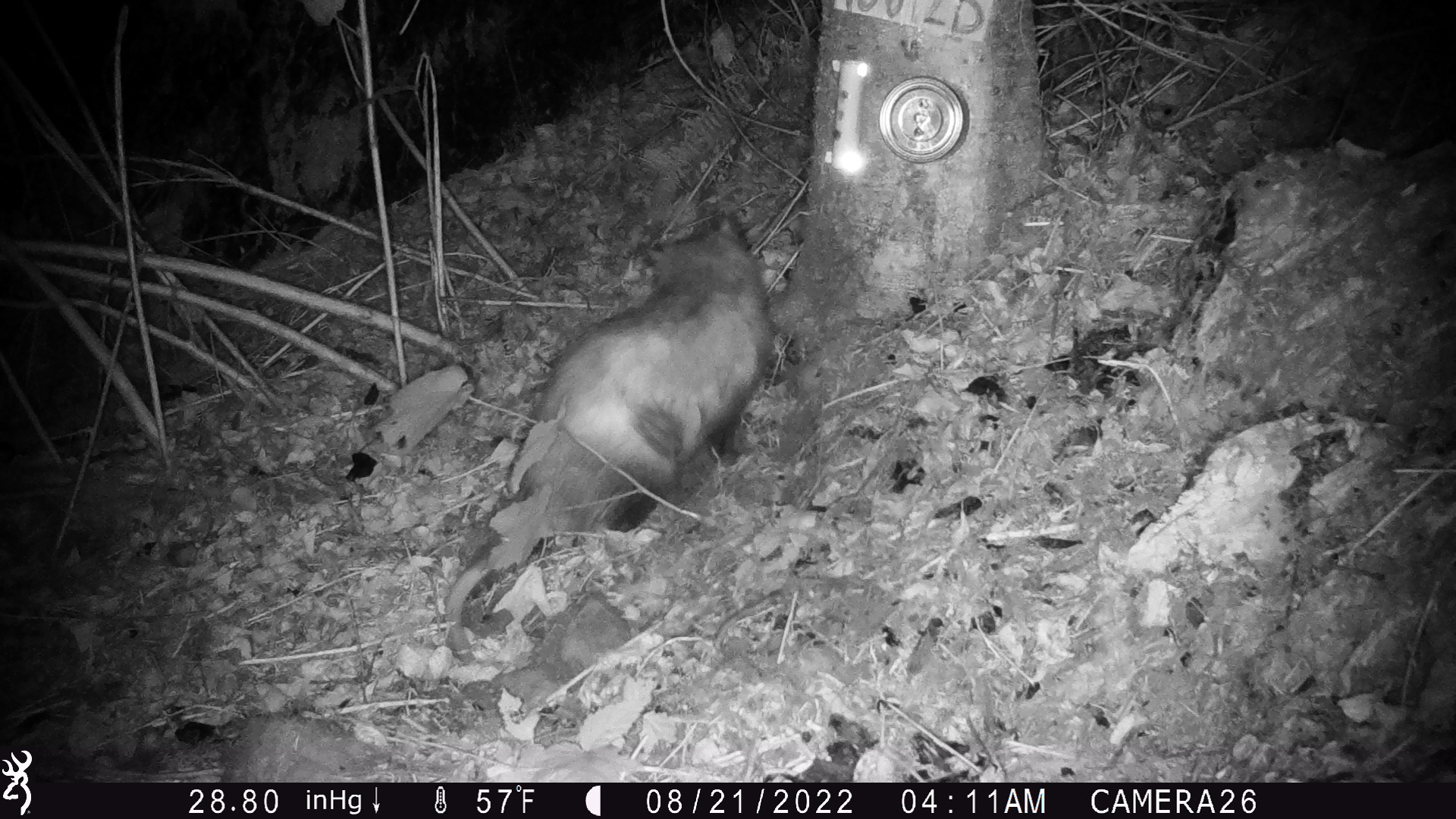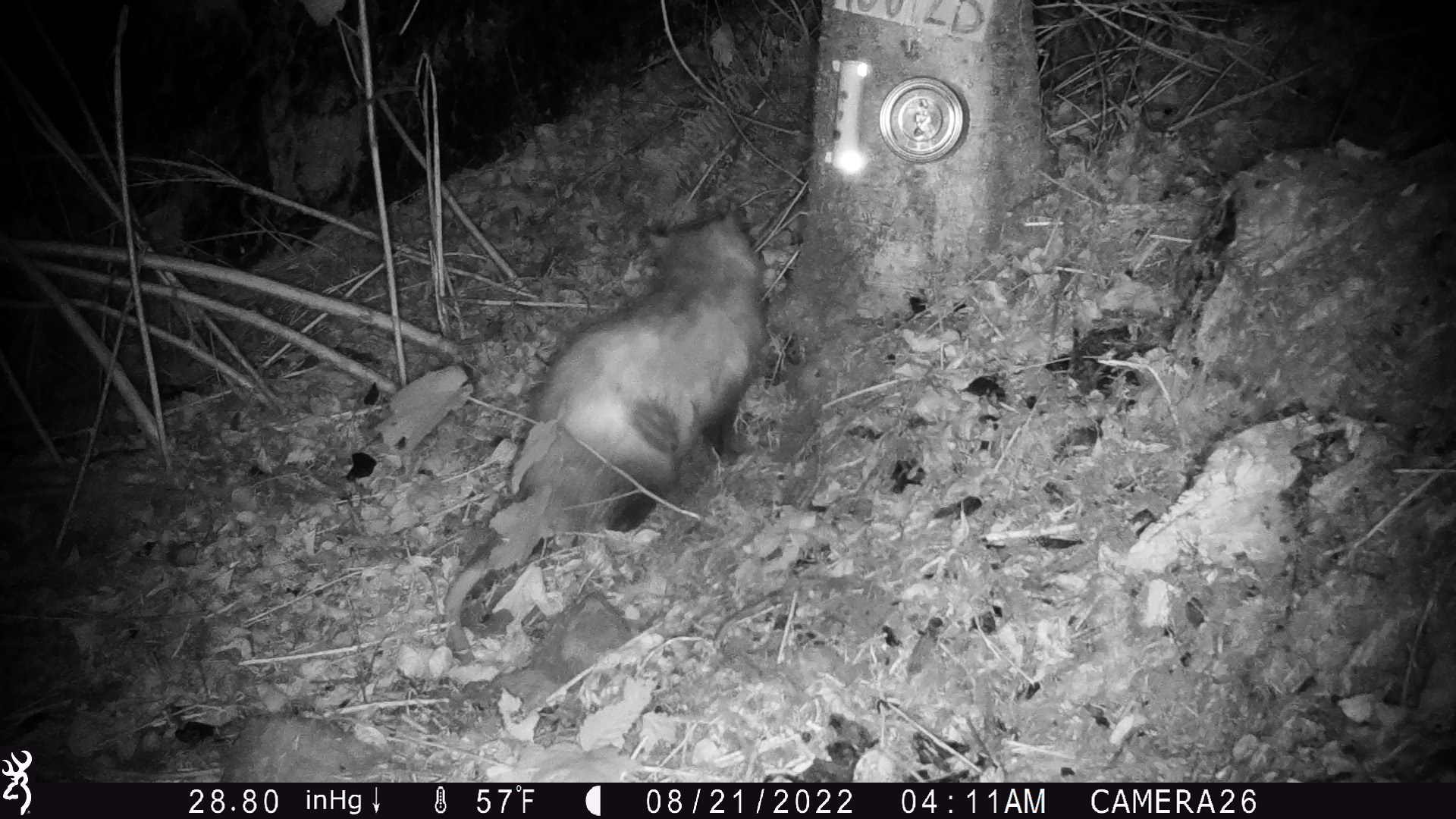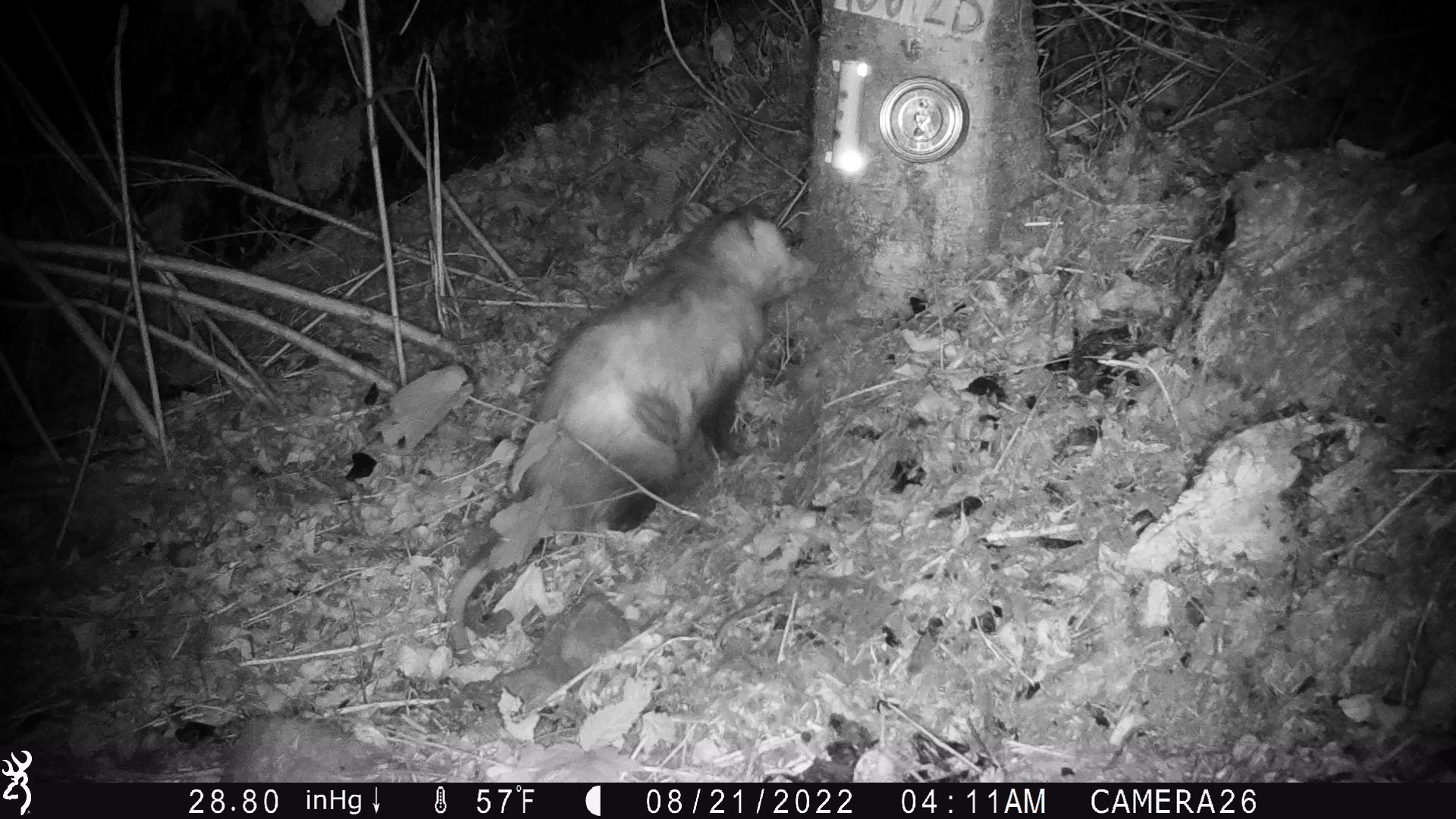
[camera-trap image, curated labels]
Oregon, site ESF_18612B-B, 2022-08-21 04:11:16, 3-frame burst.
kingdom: Animalia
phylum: Chordata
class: Mammalia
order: Didelphimorphia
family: Didelphidae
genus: Didelphis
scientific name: Didelphis virginiana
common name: virginia opossum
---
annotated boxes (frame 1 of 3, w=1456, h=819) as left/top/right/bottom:
virginia opossum: 429/210/770/690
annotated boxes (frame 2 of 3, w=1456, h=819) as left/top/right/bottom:
virginia opossum: 460/203/779/693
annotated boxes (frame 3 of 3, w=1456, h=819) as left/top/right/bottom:
virginia opossum: 434/190/829/691